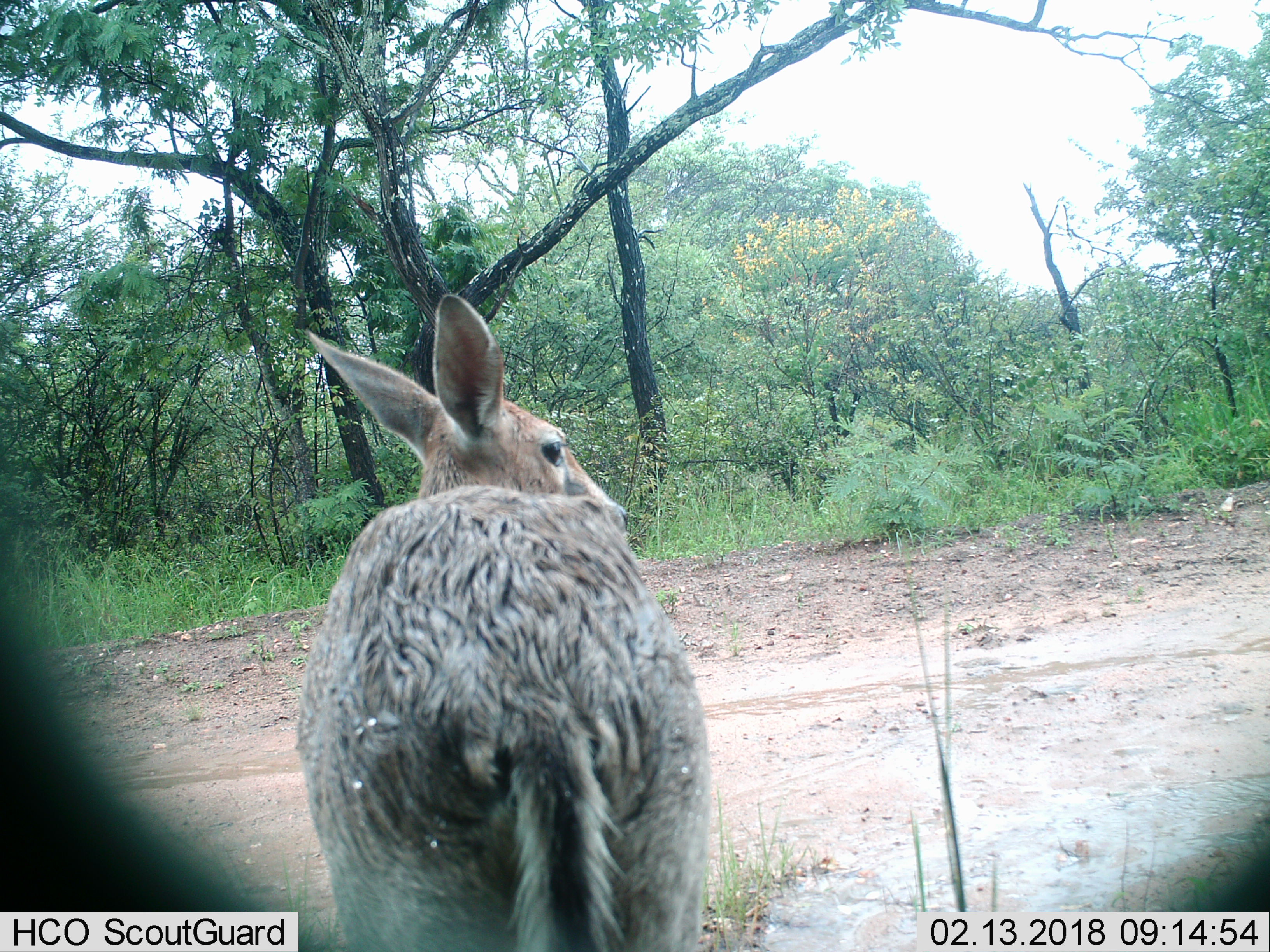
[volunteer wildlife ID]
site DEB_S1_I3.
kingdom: Animalia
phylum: Chordata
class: Mammalia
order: Artiodactyla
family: Bovidae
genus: Sylvicapra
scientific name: Sylvicapra grimmia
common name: common duiker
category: duikercommongrey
Duikercommongrey (common duiker) (Sylvicapra grimmia), count 1. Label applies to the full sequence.